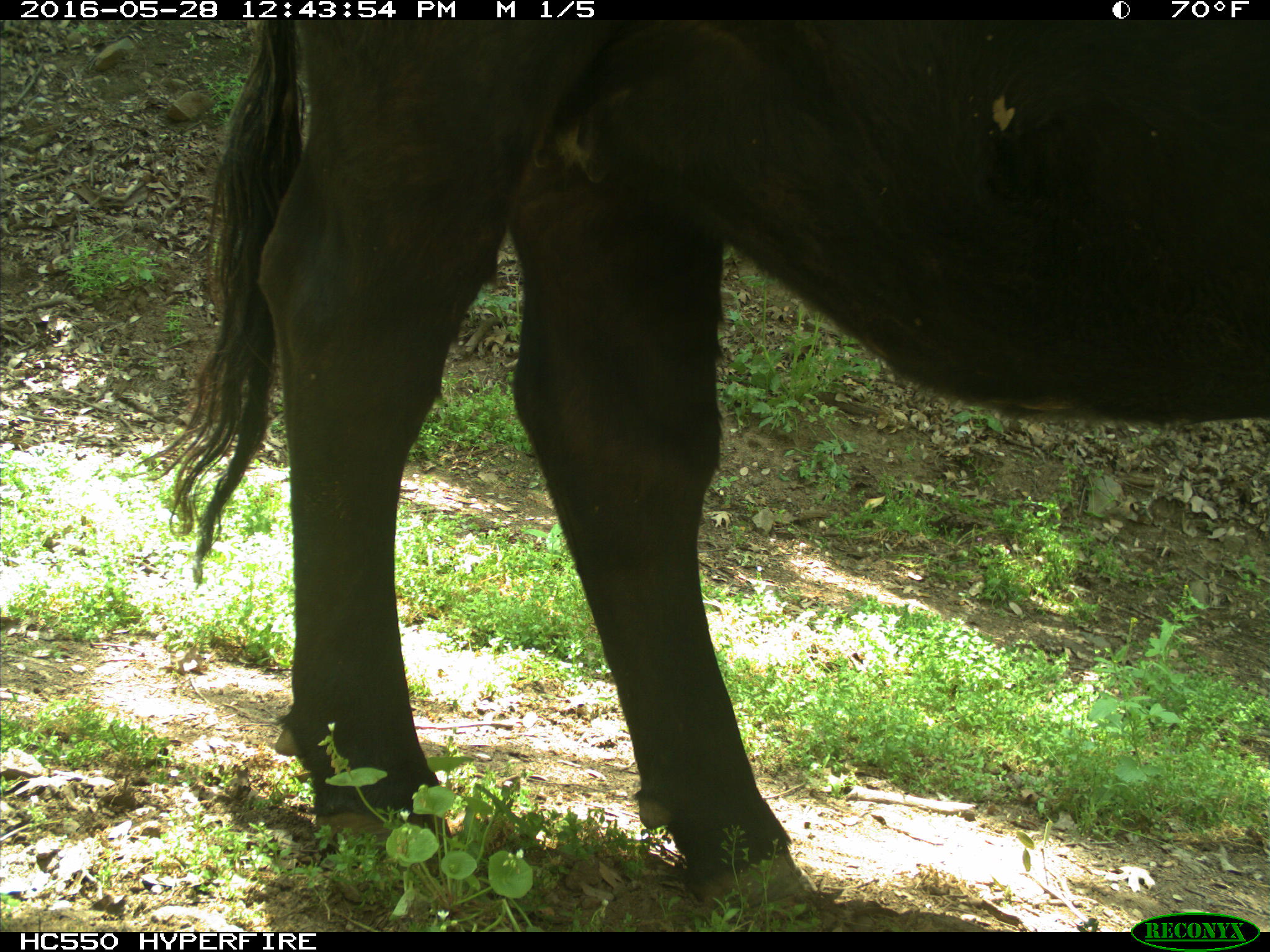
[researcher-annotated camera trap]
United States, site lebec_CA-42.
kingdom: Animalia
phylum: Chordata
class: Mammalia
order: Artiodactyla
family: Bovidae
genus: Bos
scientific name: Bos taurus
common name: domestic cow